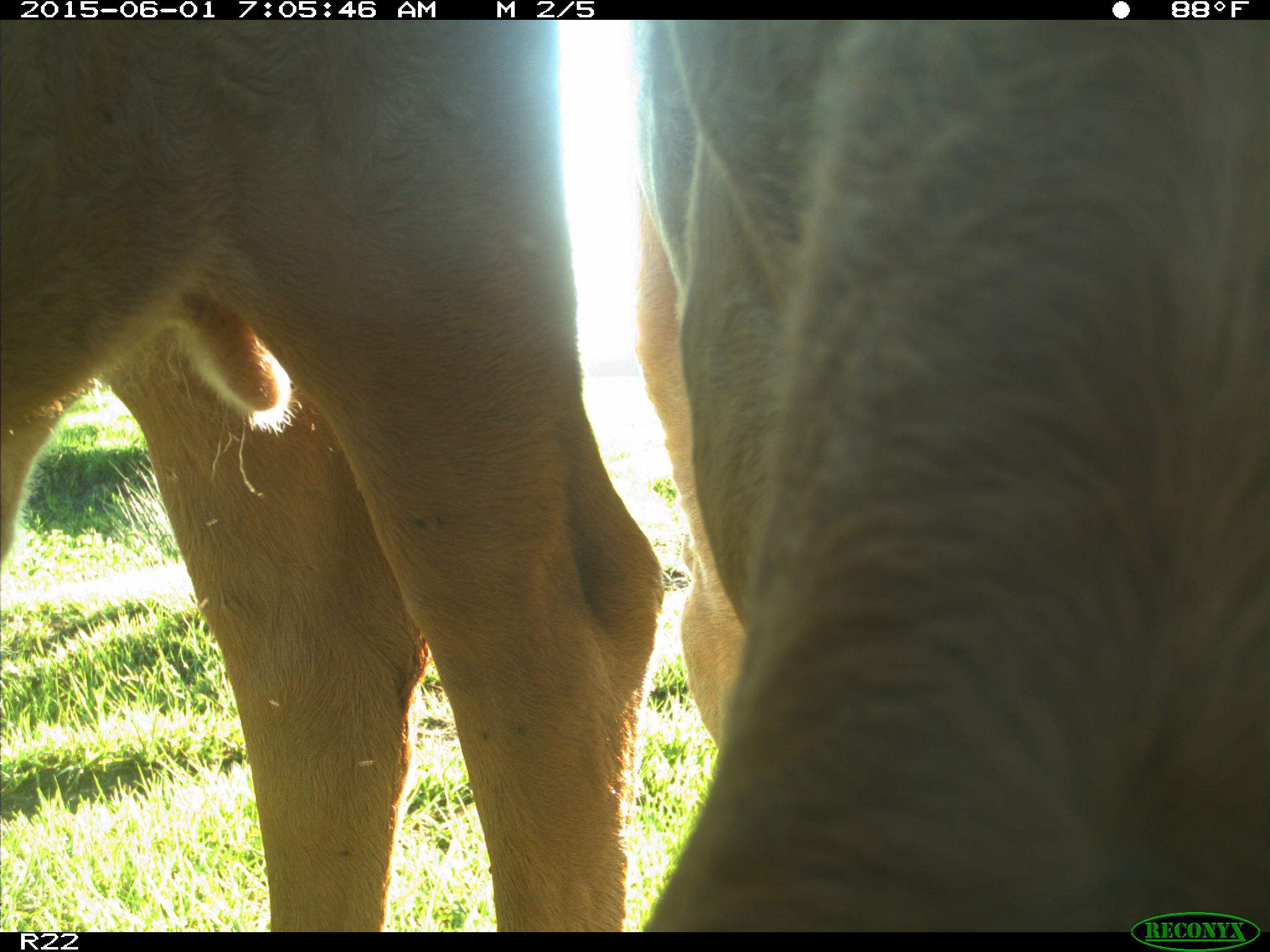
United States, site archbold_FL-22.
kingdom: Animalia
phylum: Chordata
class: Mammalia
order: Artiodactyla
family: Bovidae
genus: Bos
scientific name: Bos taurus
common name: domestic cow